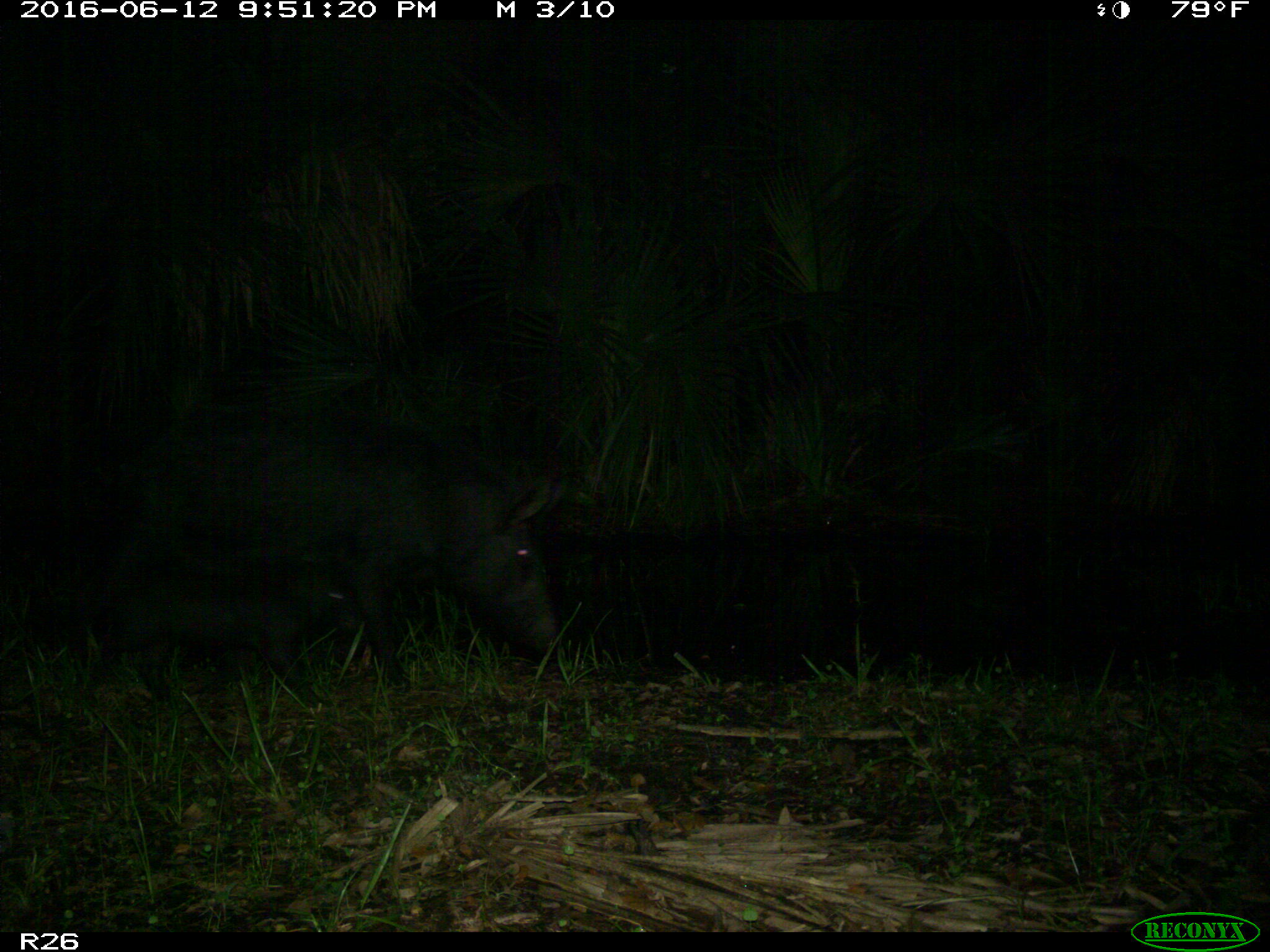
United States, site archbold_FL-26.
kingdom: Animalia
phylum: Chordata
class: Mammalia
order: Artiodactyla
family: Suidae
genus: Sus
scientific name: Sus scrofa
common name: wild boar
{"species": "Sus scrofa (wild boar)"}